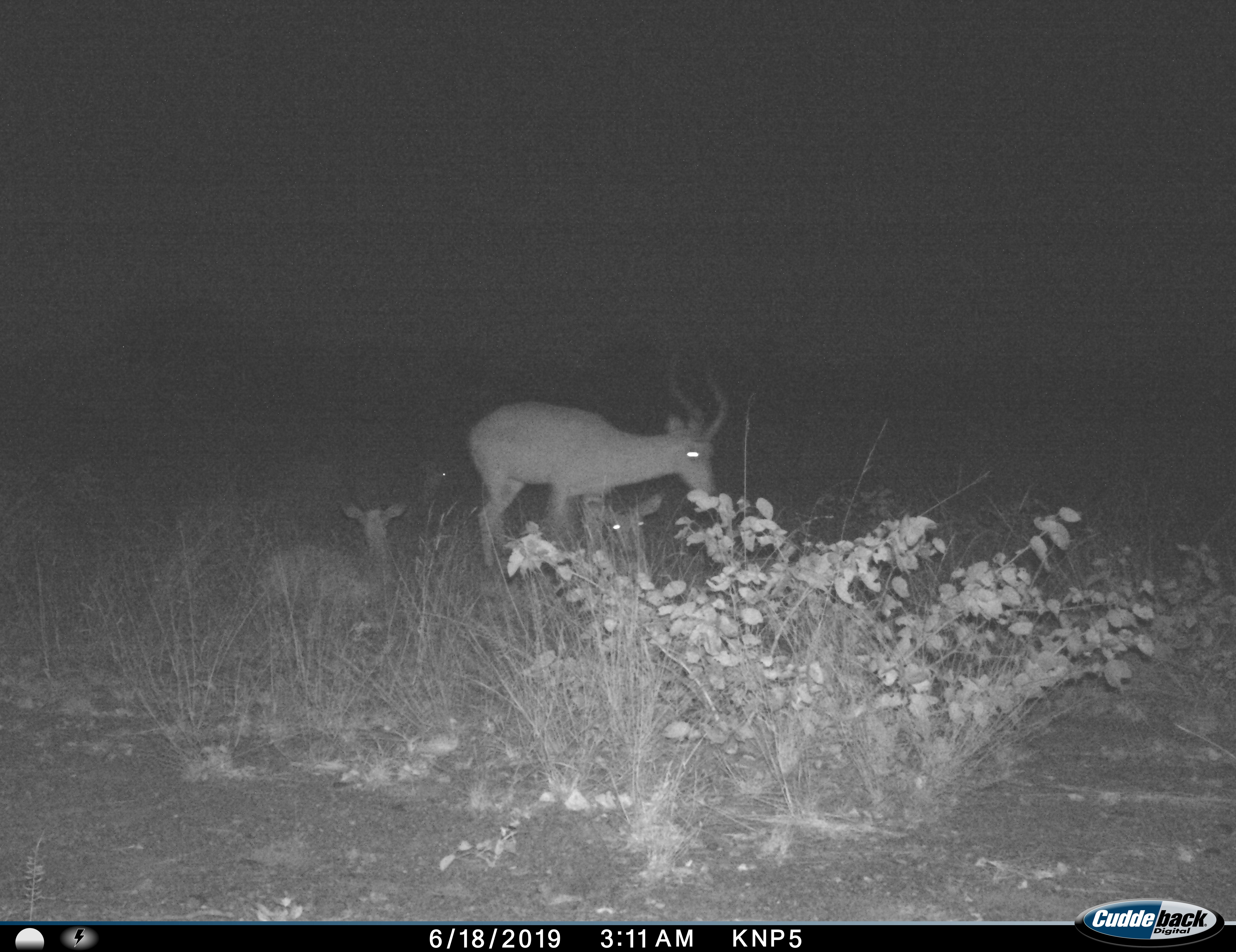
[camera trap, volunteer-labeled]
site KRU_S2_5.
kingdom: Animalia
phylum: Chordata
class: Mammalia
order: Artiodactyla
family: Bovidae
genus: Aepyceros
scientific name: Aepyceros melampus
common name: impala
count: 3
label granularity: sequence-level